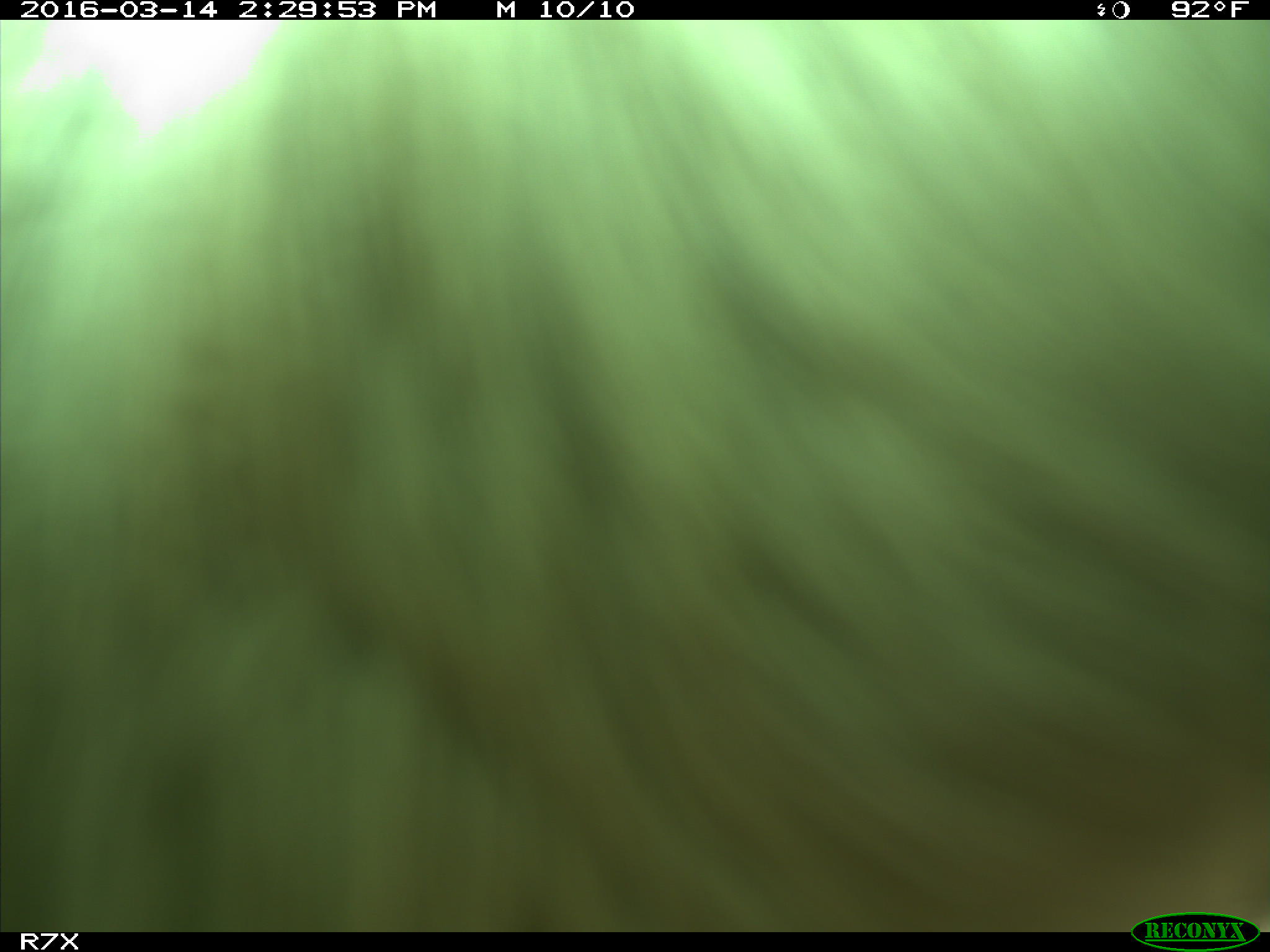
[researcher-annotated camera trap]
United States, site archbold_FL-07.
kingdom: Animalia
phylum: Chordata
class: Mammalia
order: Artiodactyla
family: Bovidae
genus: Bos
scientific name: Bos taurus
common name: domestic cow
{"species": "Bos taurus (domestic cow)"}